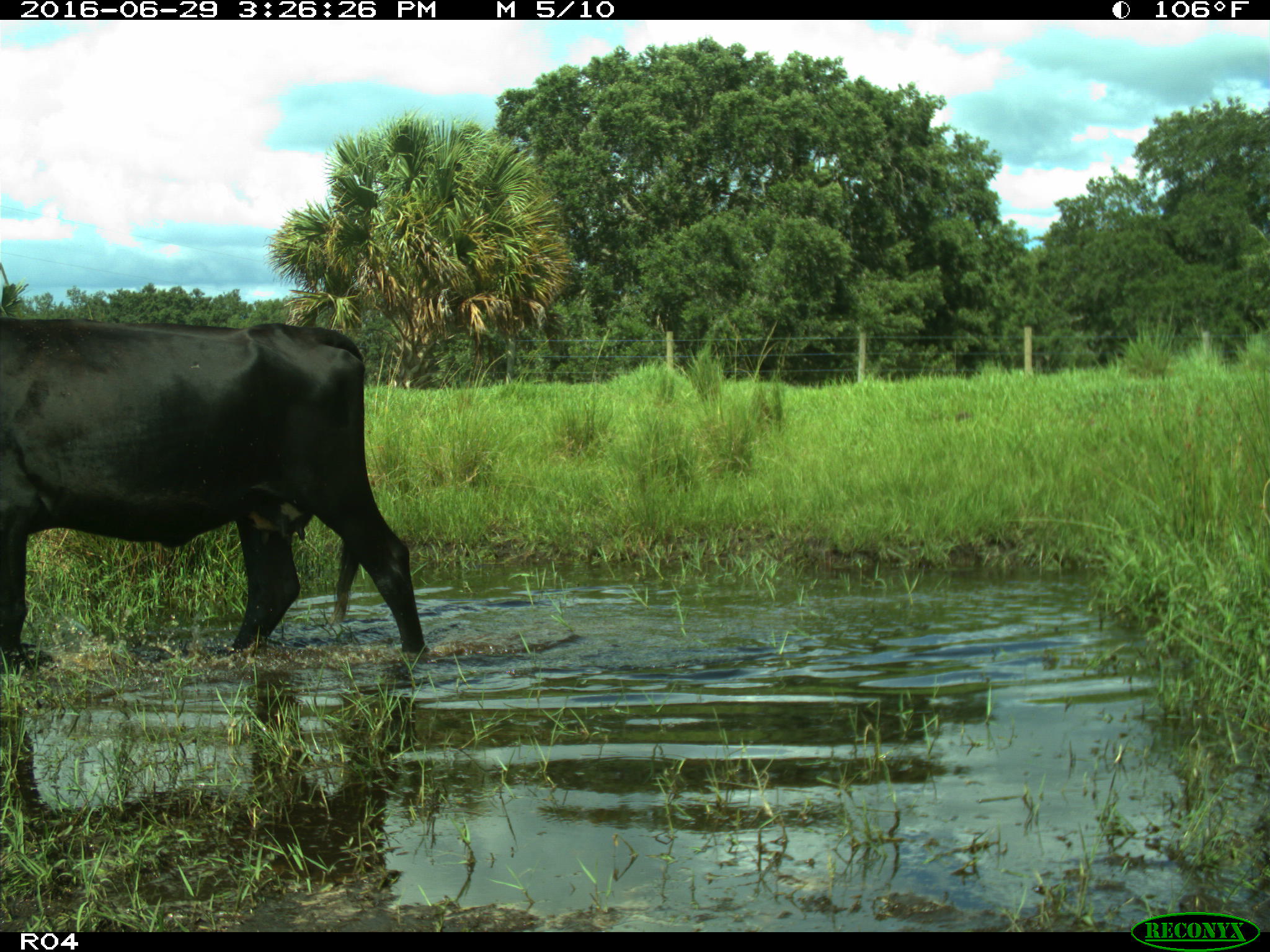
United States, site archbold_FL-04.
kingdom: Animalia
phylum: Chordata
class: Mammalia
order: Artiodactyla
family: Bovidae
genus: Bos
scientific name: Bos taurus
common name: domestic cow